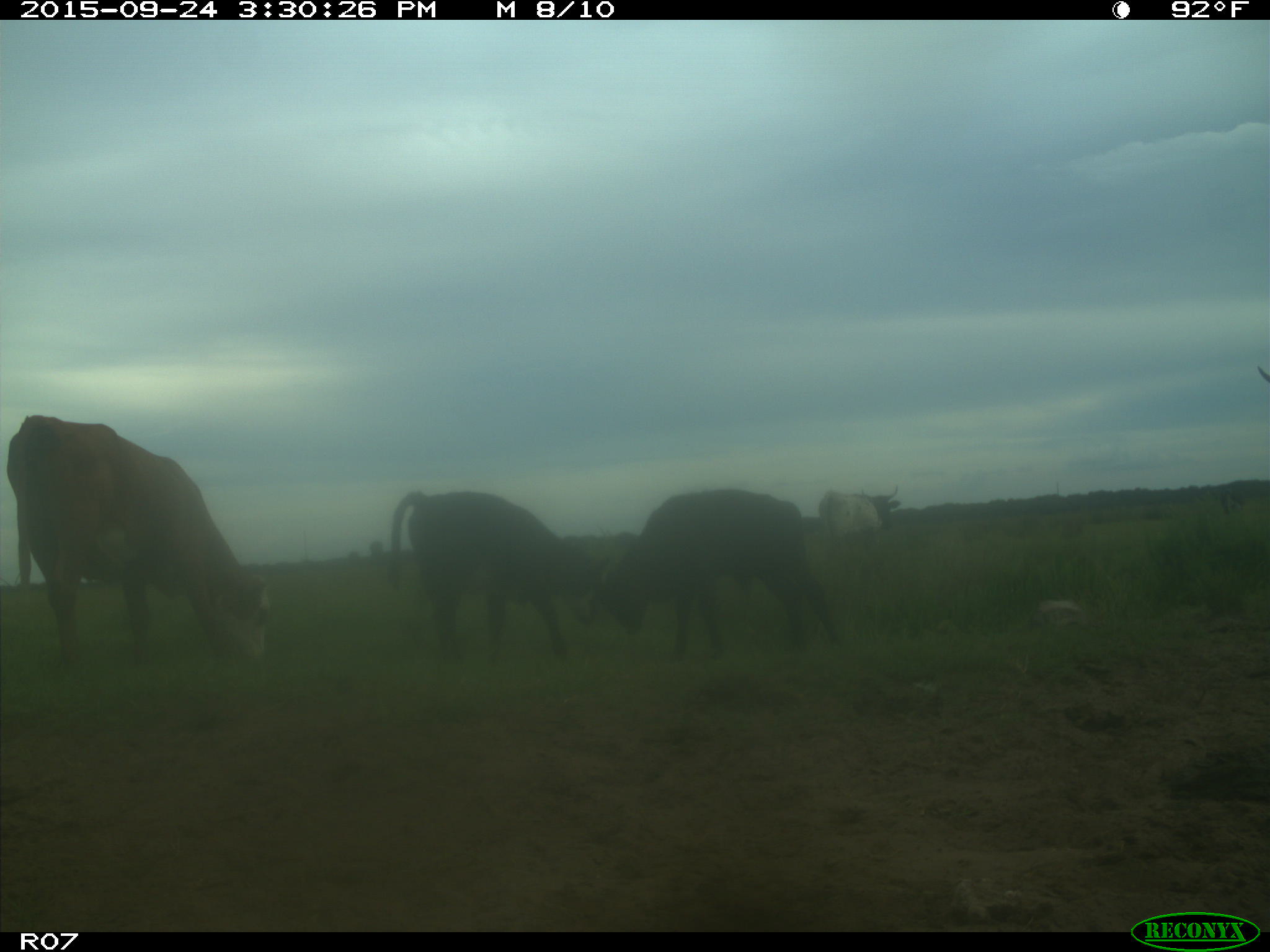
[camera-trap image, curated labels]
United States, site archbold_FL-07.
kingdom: Animalia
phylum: Chordata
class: Mammalia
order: Artiodactyla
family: Bovidae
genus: Bos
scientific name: Bos taurus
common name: domestic cow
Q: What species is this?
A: Bos taurus (domestic cow).